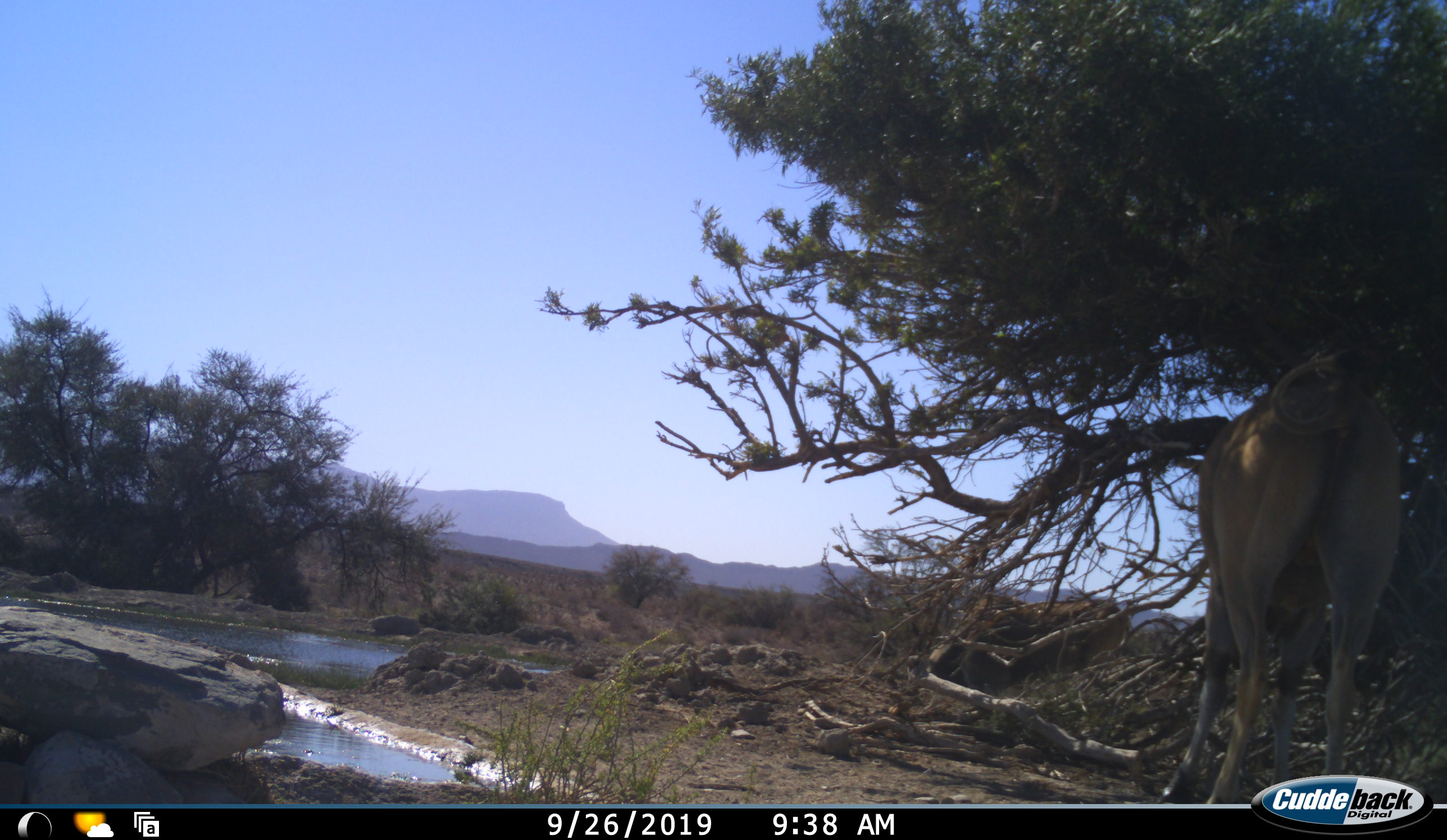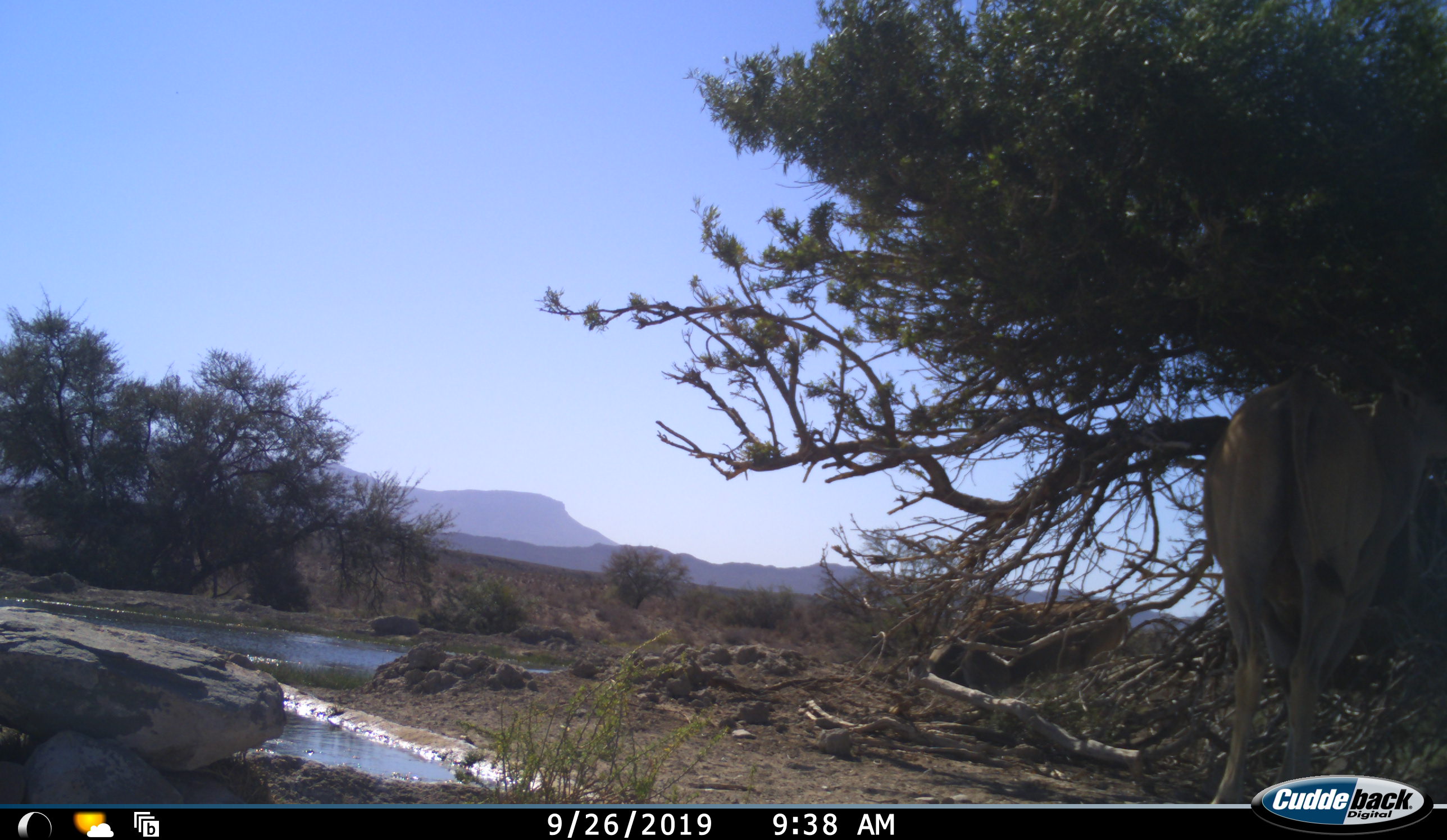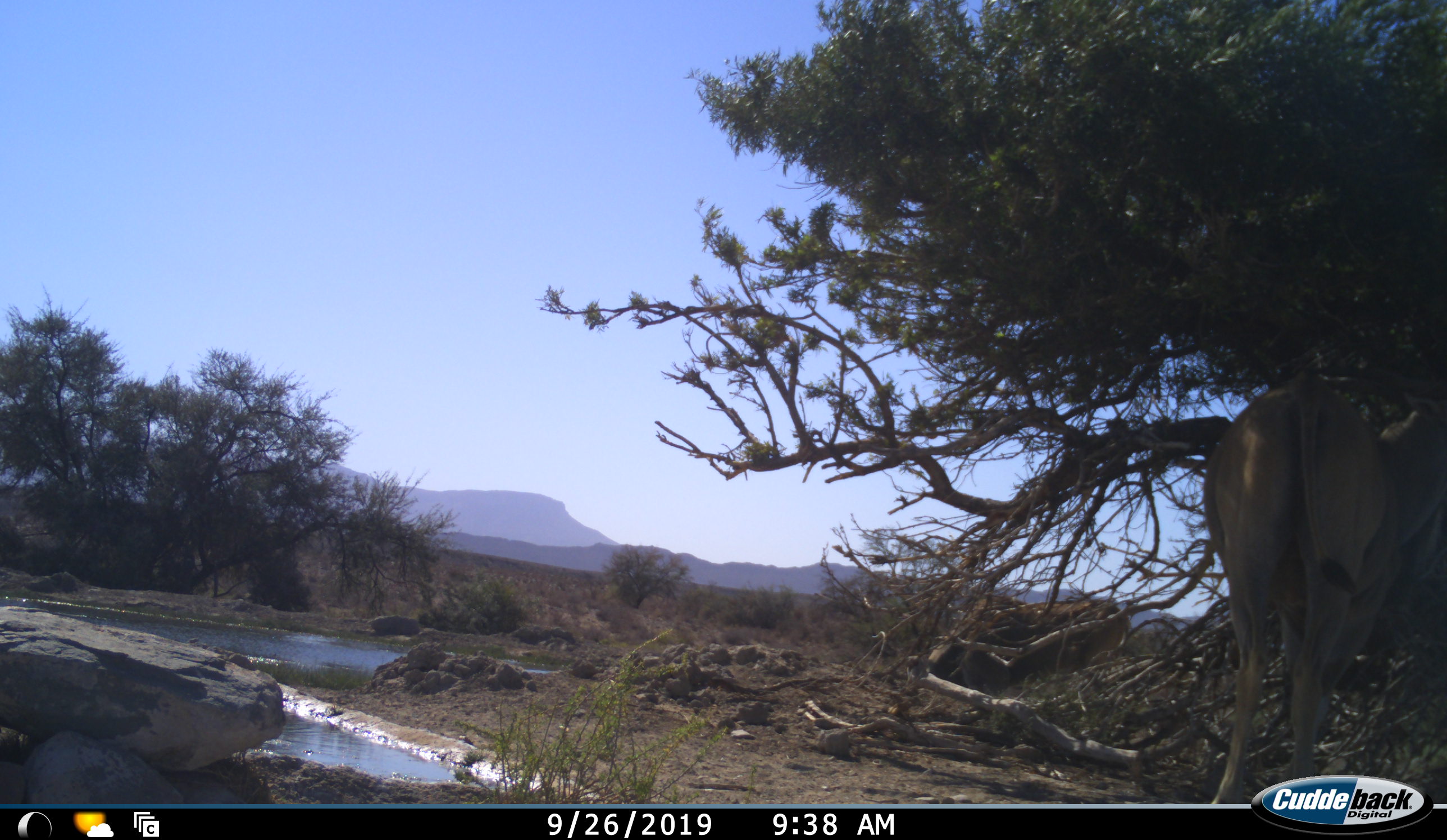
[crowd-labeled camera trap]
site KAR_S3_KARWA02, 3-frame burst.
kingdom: Animalia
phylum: Chordata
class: Mammalia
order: Artiodactyla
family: Bovidae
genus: Tragelaphus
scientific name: Tragelaphus oryx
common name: eland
Eland (Tragelaphus oryx), count 1. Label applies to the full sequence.